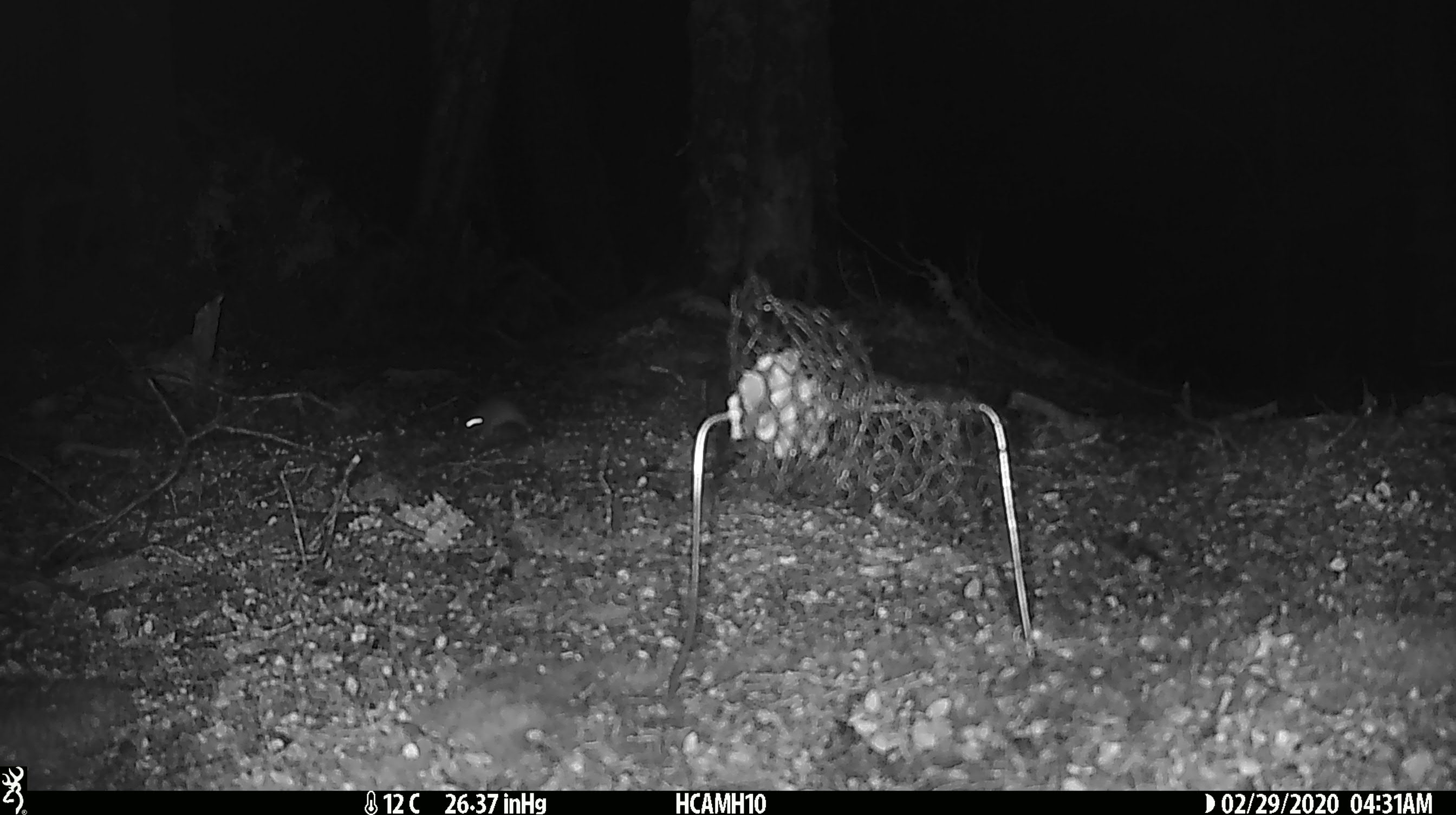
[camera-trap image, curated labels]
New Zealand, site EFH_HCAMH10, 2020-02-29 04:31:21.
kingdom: Animalia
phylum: Chordata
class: Mammalia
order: Rodentia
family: Muridae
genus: Mus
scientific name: Mus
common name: mouse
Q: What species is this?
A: Mouse (Mus).